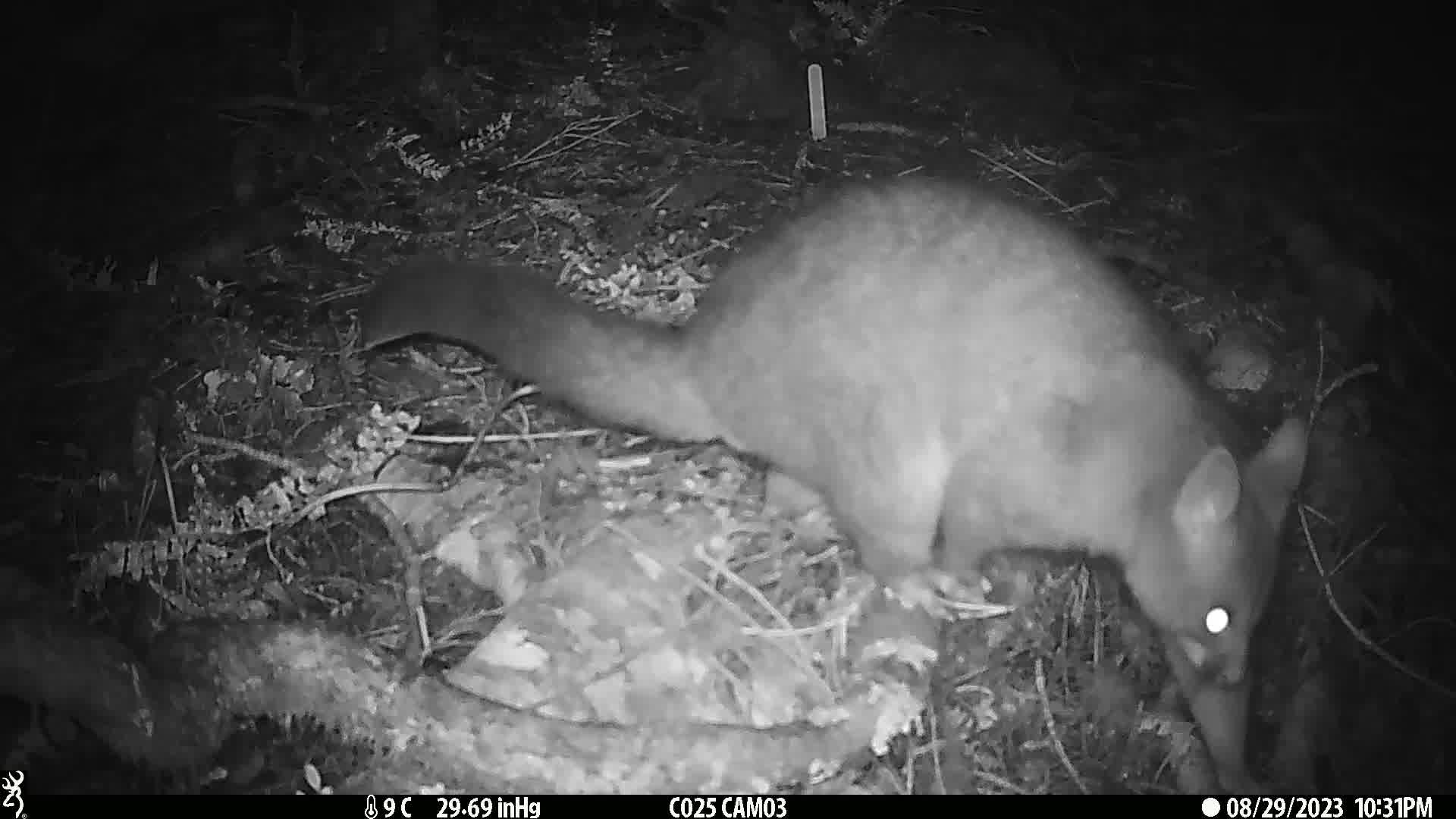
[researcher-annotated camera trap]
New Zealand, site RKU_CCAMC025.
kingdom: Animalia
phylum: Chordata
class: Mammalia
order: Diprotodontia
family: Phalangeridae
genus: Trichosurus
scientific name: Trichosurus vulpecula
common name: common brushtail possum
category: possum